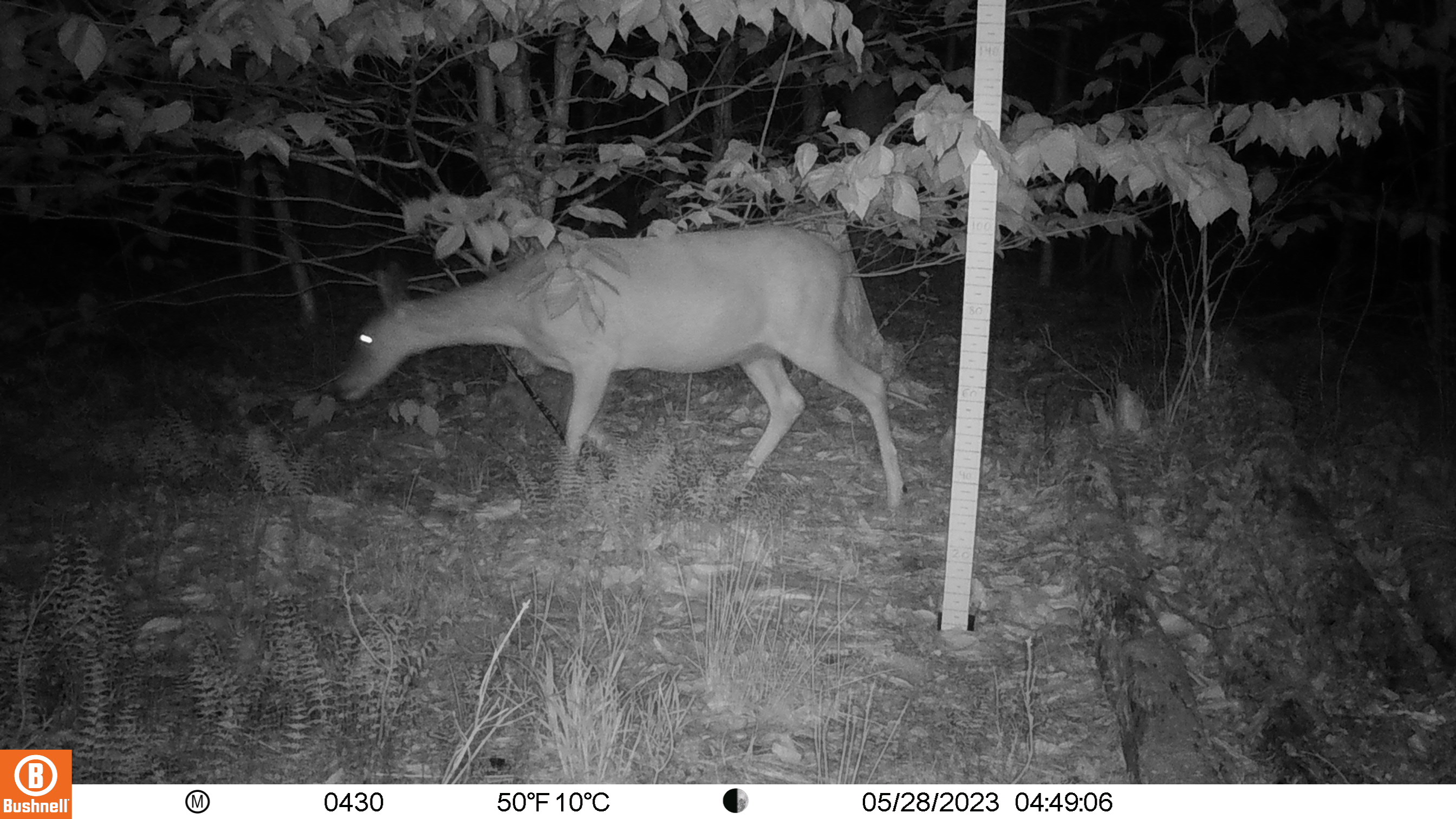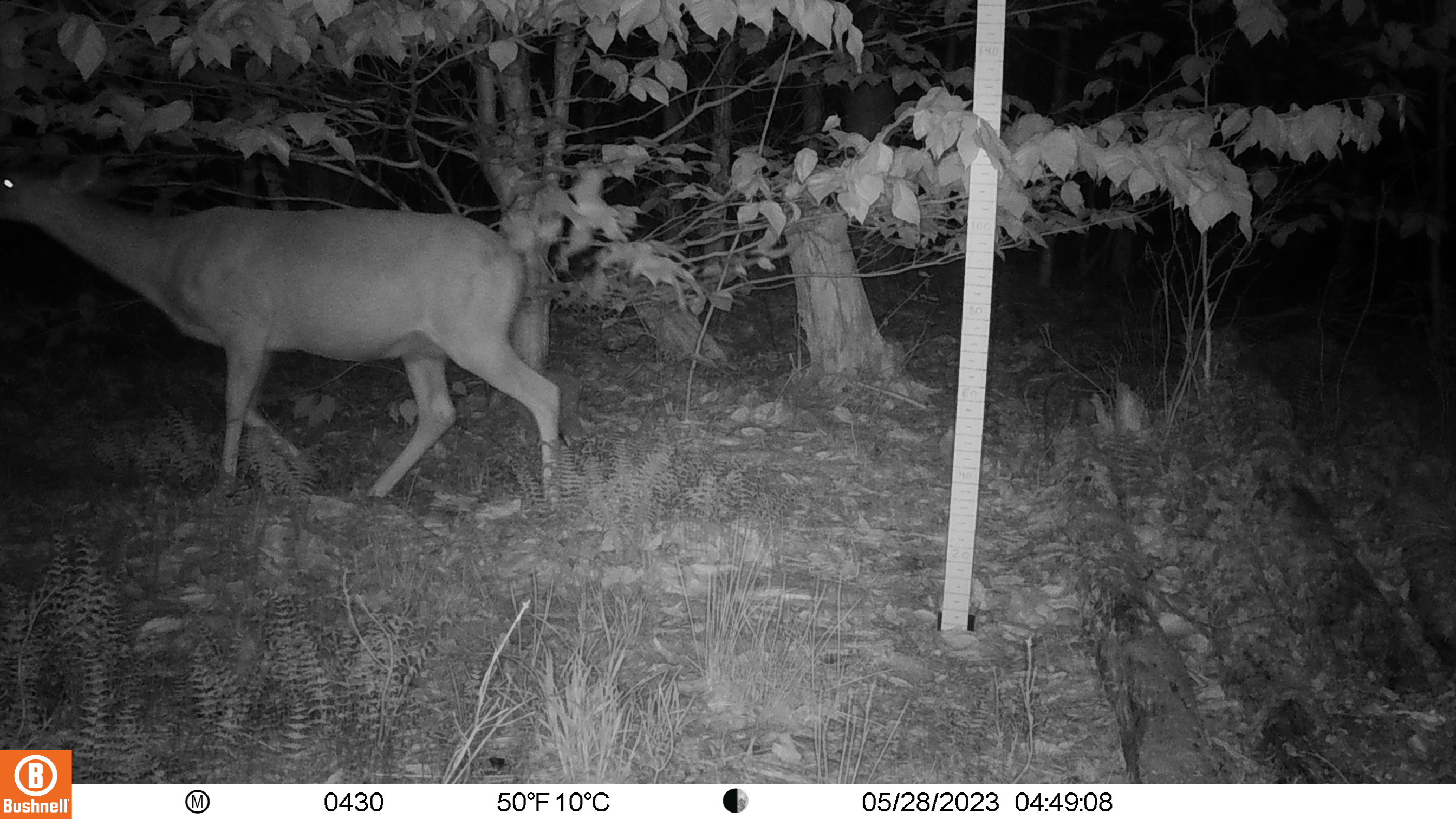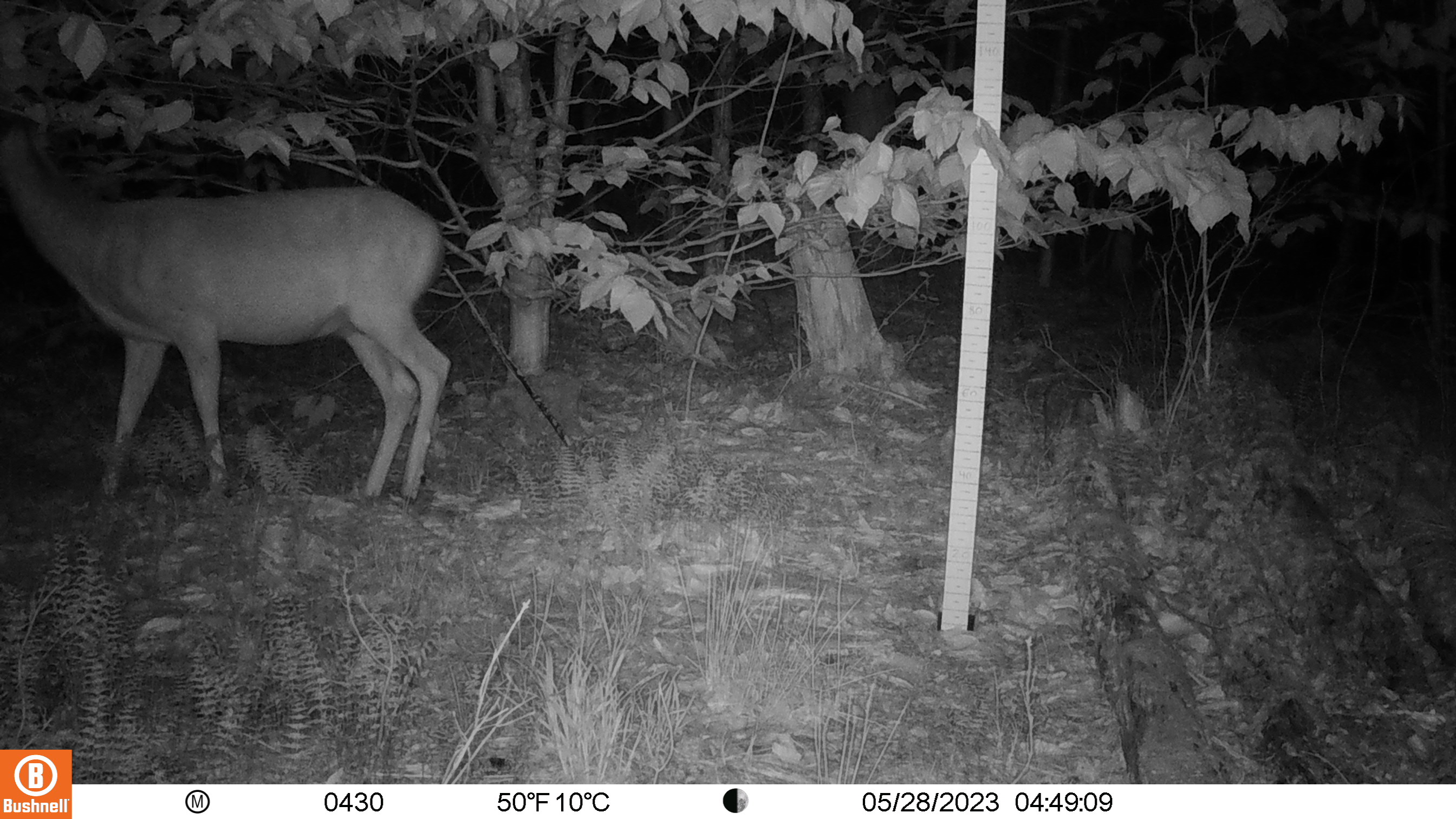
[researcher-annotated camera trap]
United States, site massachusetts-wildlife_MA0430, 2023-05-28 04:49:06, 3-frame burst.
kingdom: Animalia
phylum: Chordata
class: Mammalia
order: Artiodactyla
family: Cervidae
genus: Odocoileus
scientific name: Odocoileus virginianus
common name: white-tailed deer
White-tailed deer (Odocoileus virginianus).